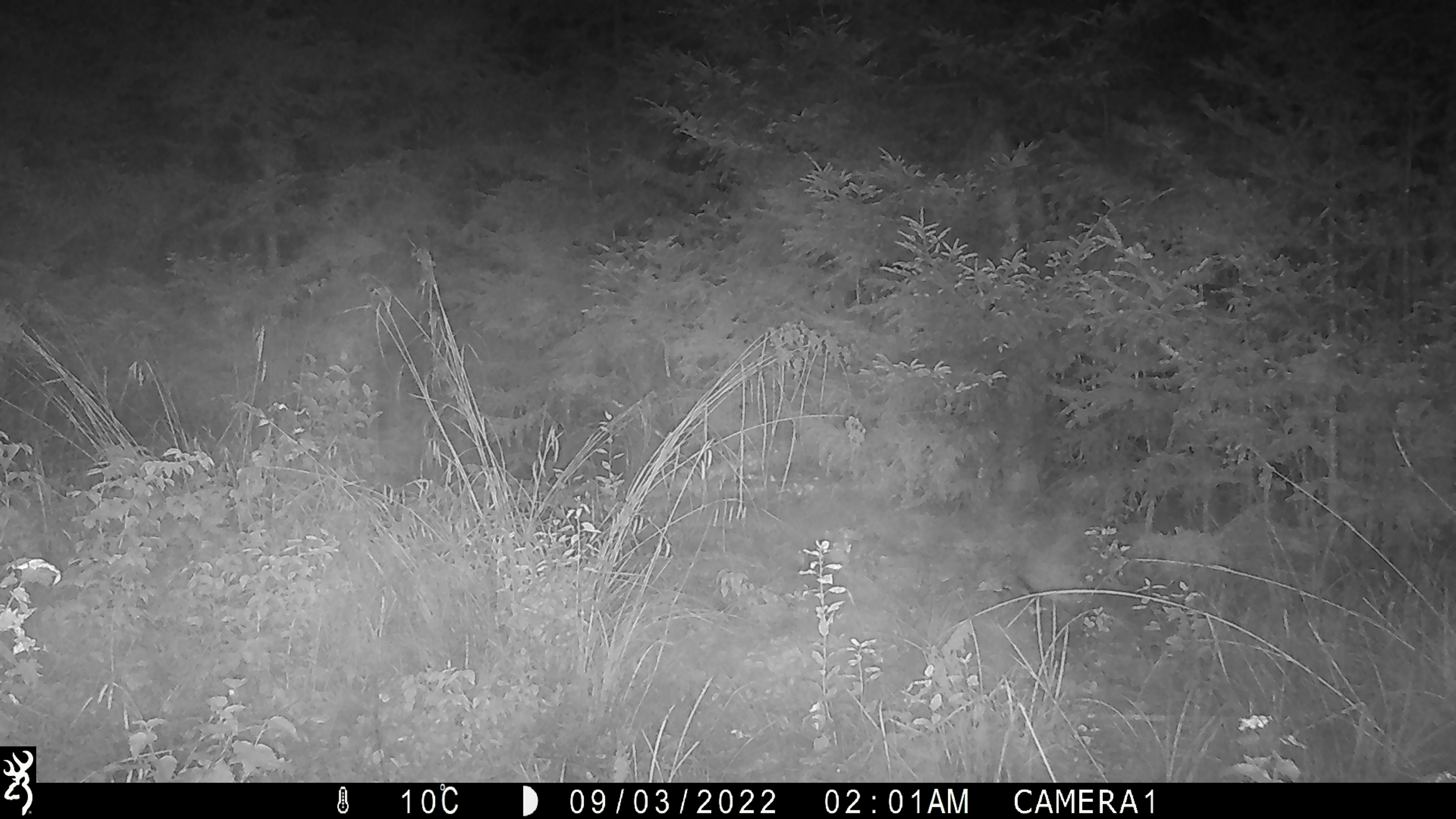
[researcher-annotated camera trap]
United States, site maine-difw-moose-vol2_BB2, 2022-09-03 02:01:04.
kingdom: Animalia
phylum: Chordata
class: Mammalia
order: Artiodactyla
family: Cervidae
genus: Alces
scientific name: Alces alces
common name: moose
Moose (Alces alces).